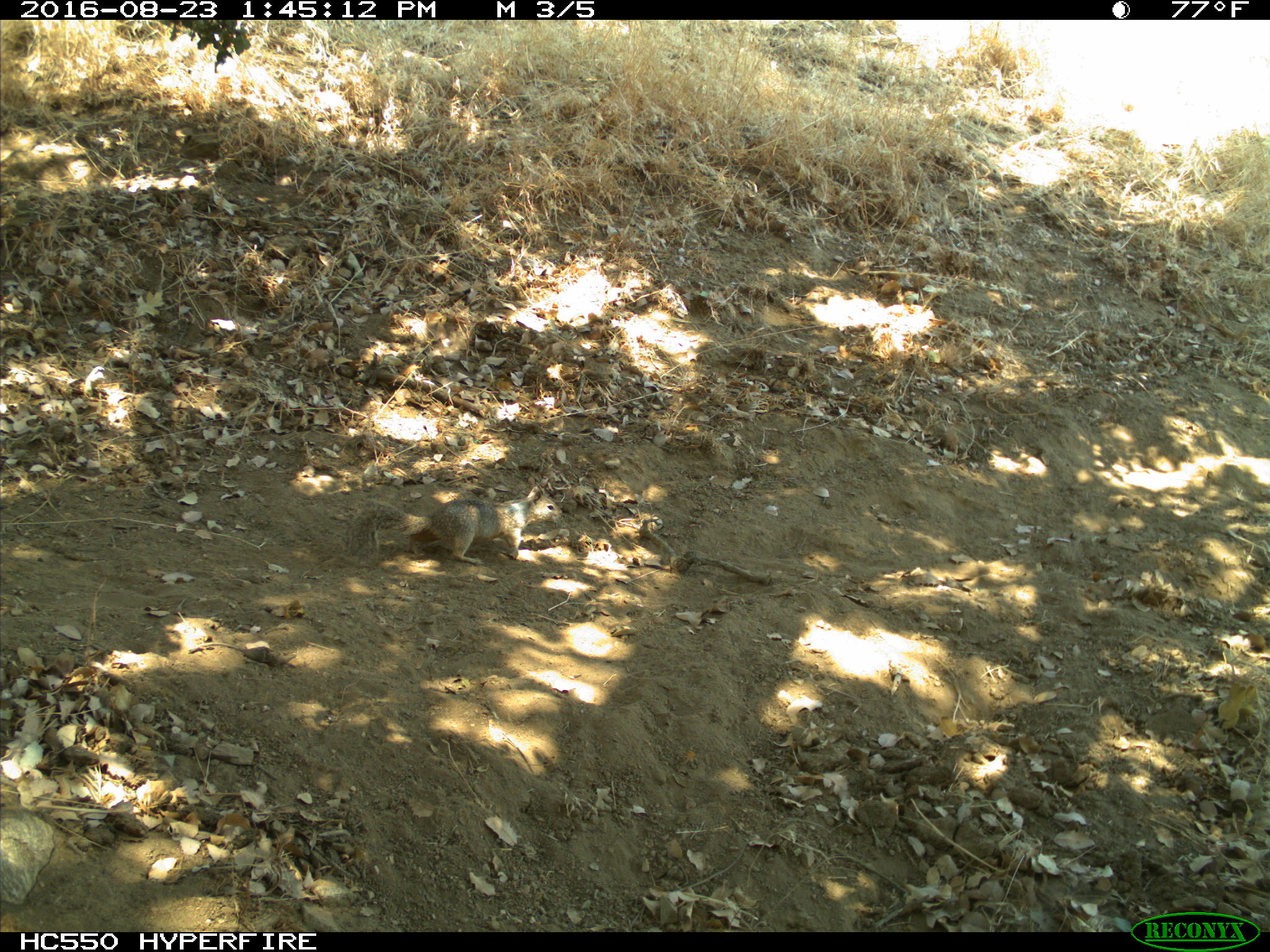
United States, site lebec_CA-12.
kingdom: Animalia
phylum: Chordata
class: Mammalia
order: Rodentia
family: Sciuridae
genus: Otospermophilus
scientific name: Otospermophilus beecheyi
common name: california ground squirrel